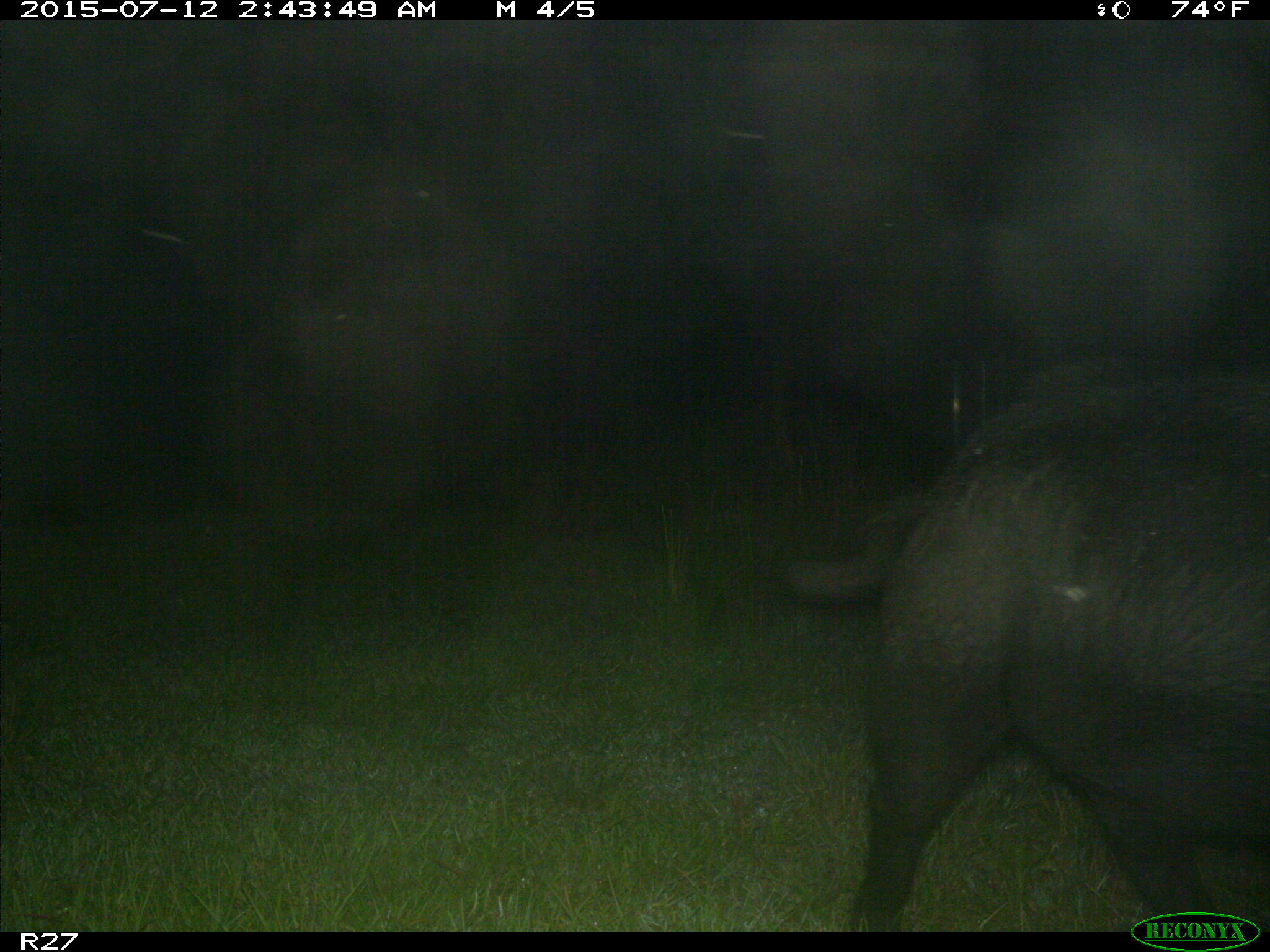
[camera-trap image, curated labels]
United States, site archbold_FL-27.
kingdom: Animalia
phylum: Chordata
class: Mammalia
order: Artiodactyla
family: Suidae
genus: Sus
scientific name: Sus scrofa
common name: wild boar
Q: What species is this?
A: Sus scrofa (wild boar).